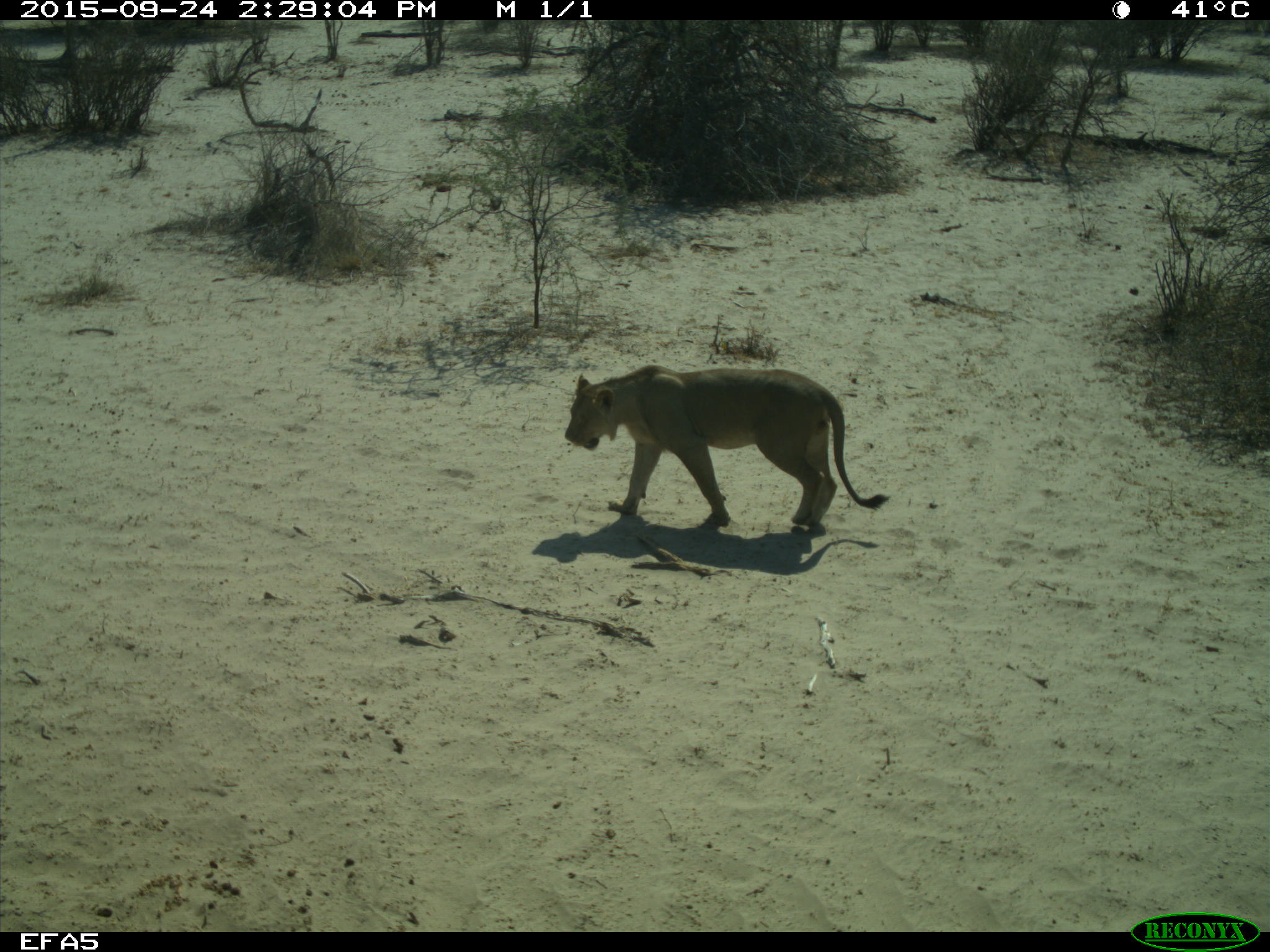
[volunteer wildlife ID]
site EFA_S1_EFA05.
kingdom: Animalia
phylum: Chordata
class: Mammalia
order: Carnivora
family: Felidae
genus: Panthera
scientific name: Panthera leo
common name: lion female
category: lionfemale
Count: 1.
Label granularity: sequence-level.